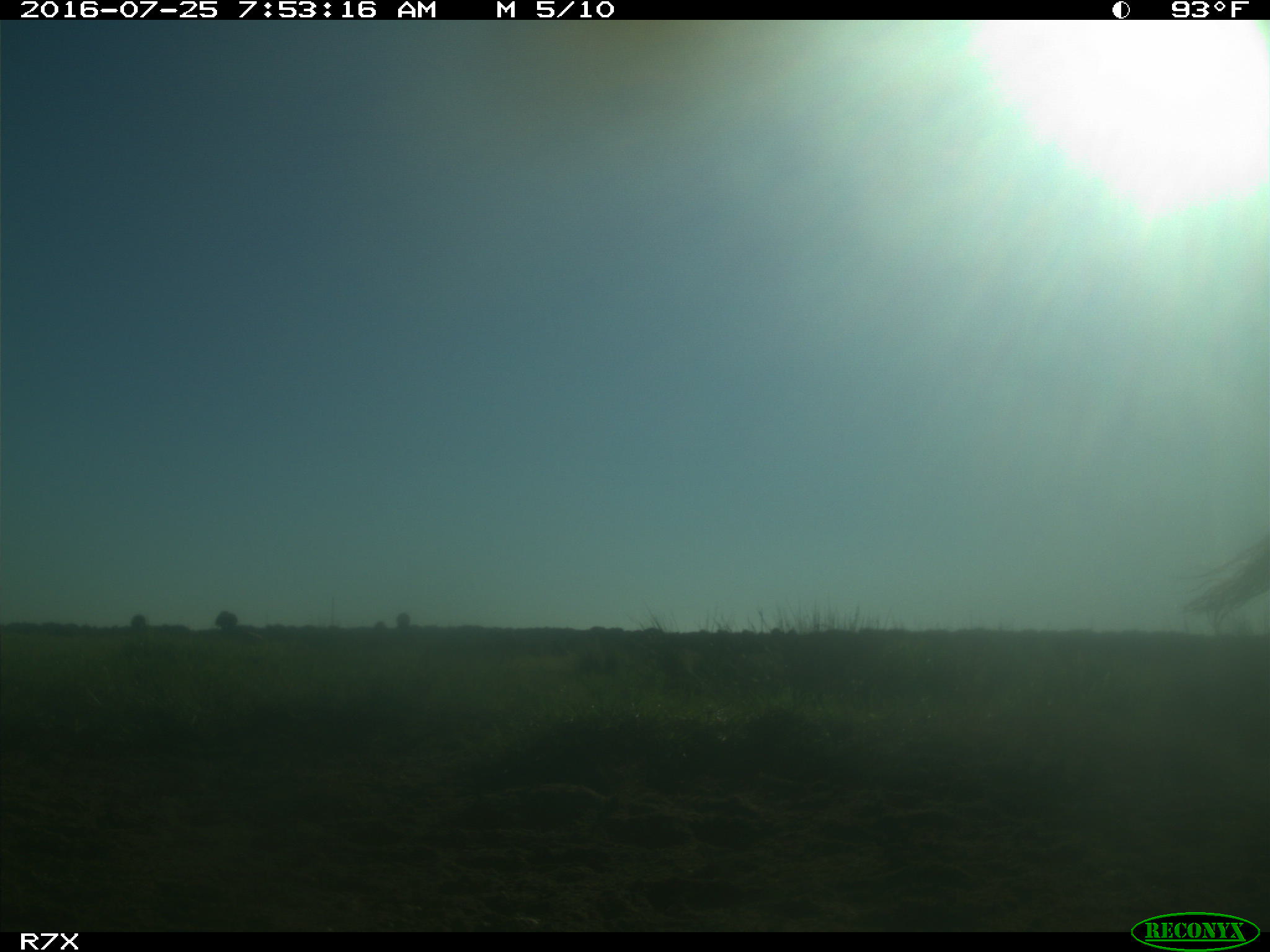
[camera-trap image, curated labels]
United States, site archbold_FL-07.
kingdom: Animalia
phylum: Chordata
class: Mammalia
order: Artiodactyla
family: Bovidae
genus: Bos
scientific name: Bos taurus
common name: domestic cow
Bos taurus (domestic cow).